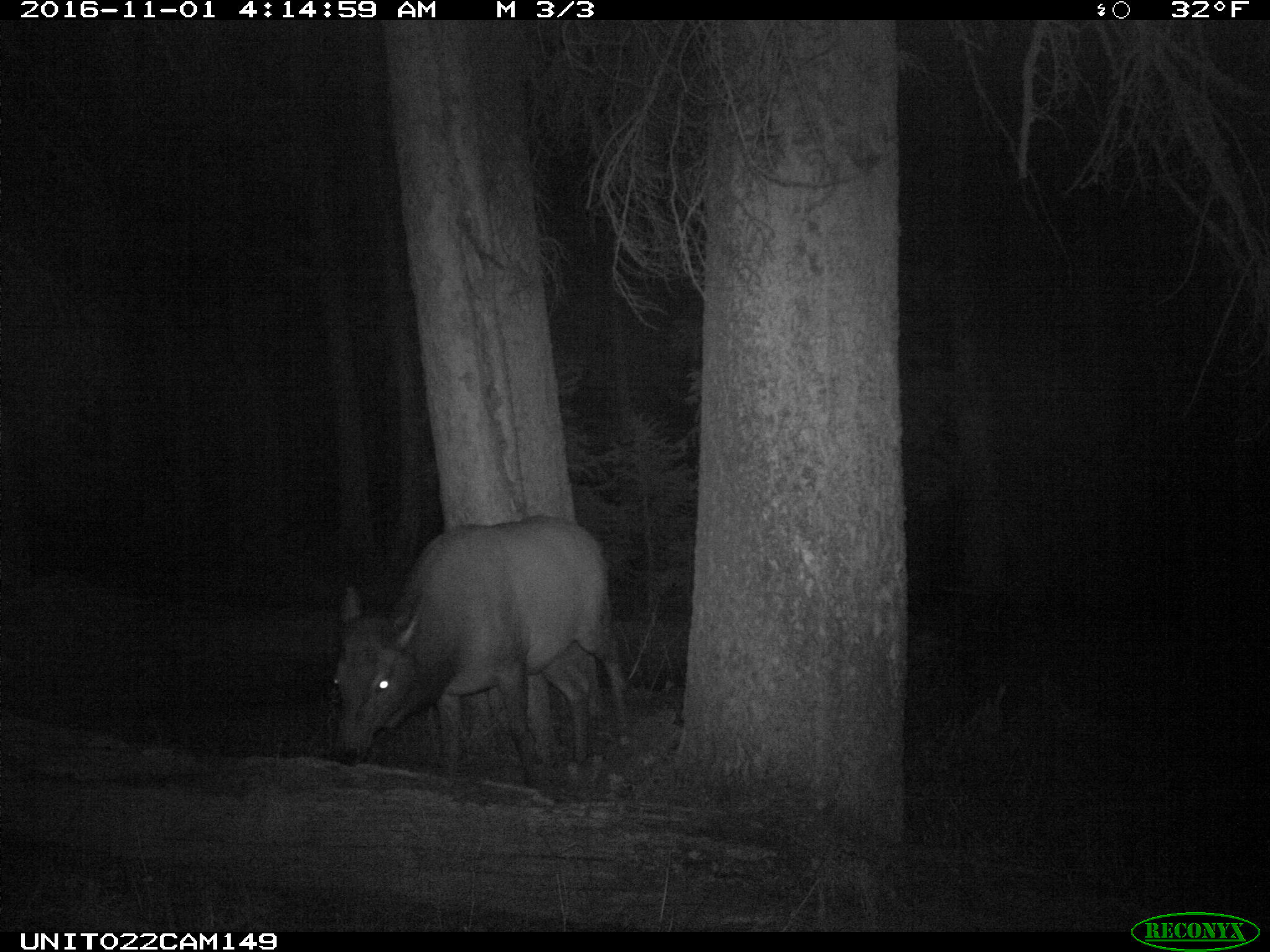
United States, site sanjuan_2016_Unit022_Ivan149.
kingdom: Animalia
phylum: Chordata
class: Mammalia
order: Artiodactyla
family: Cervidae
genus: Cervus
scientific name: Cervus elaphus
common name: red deer